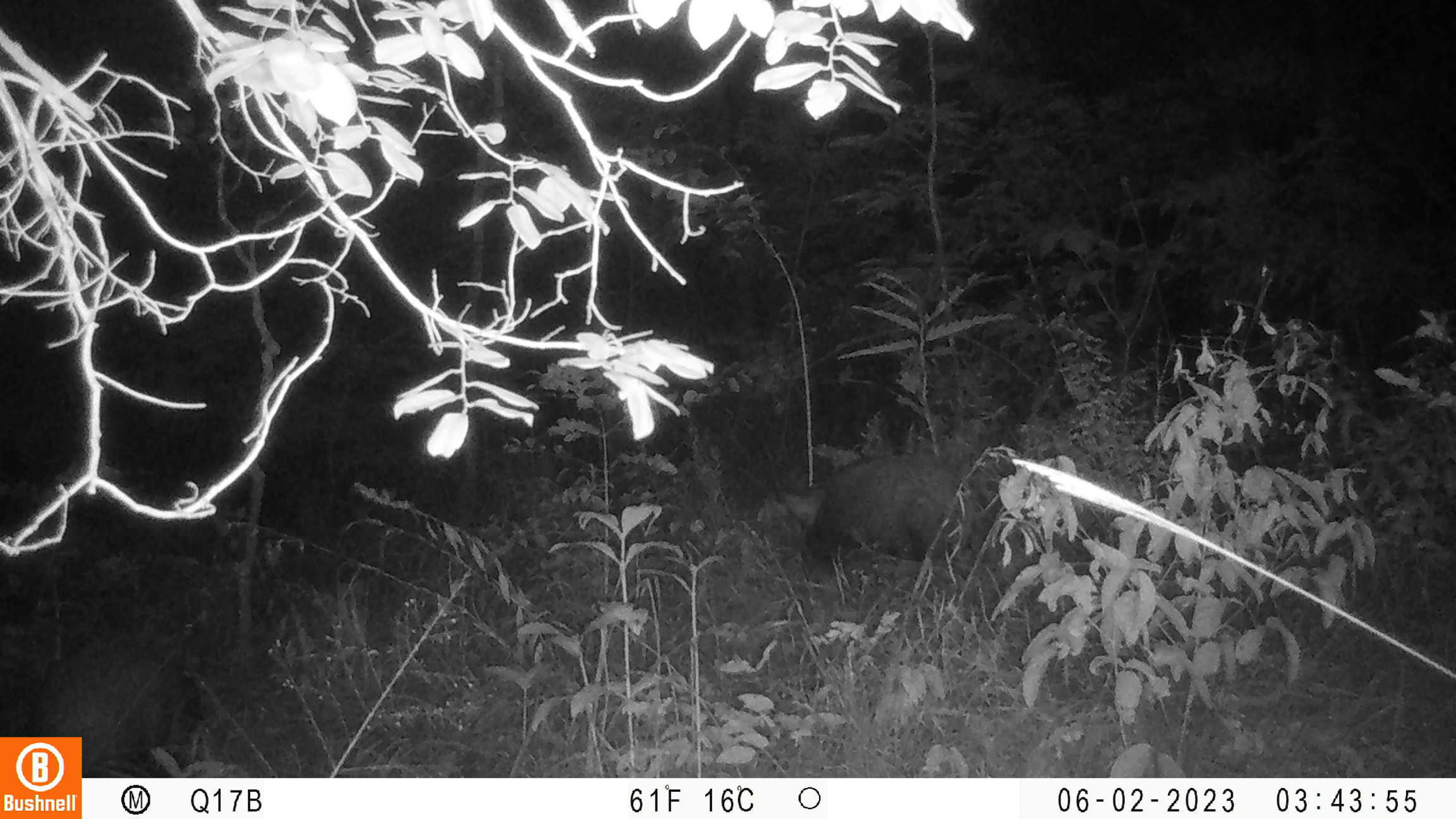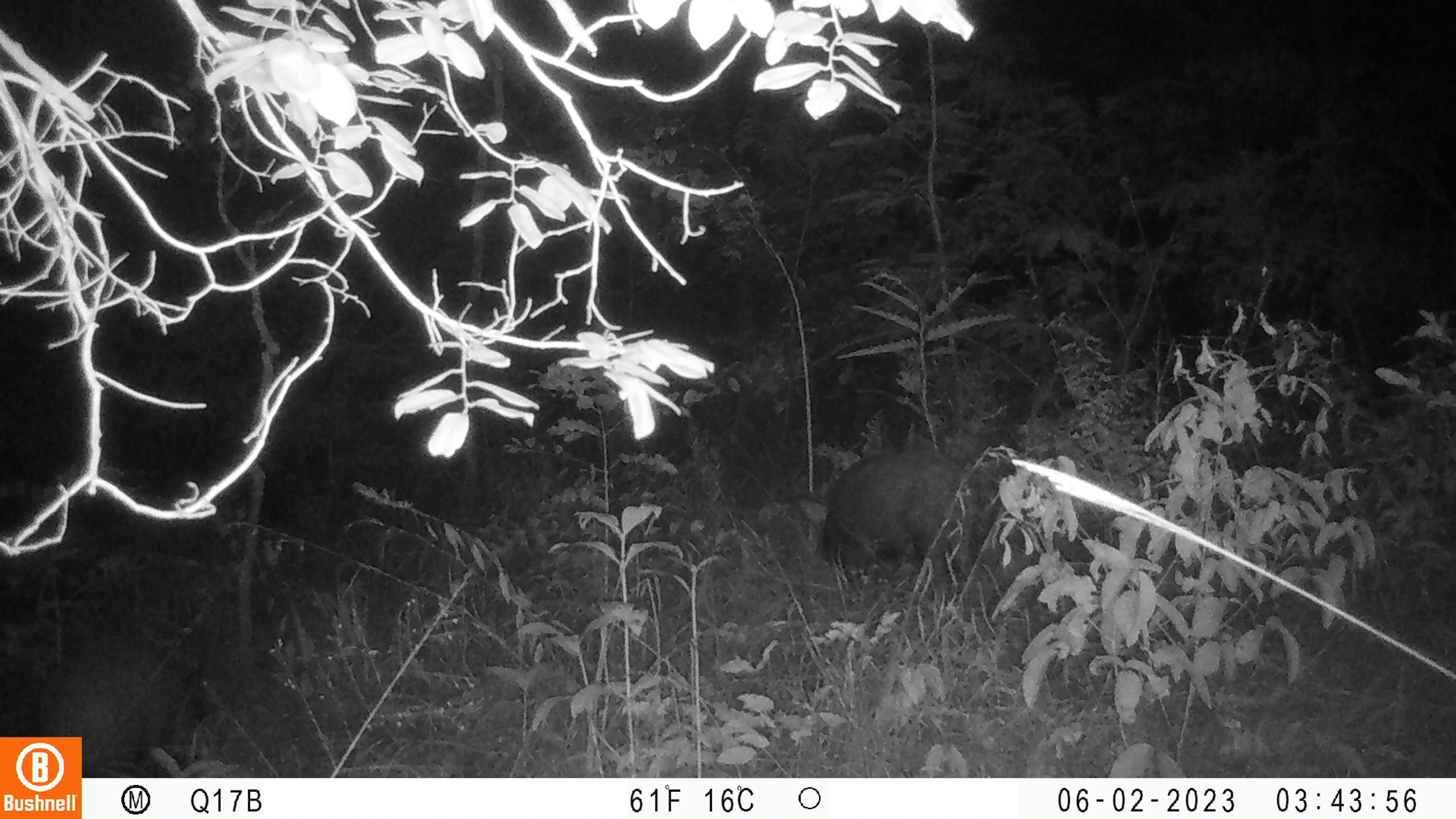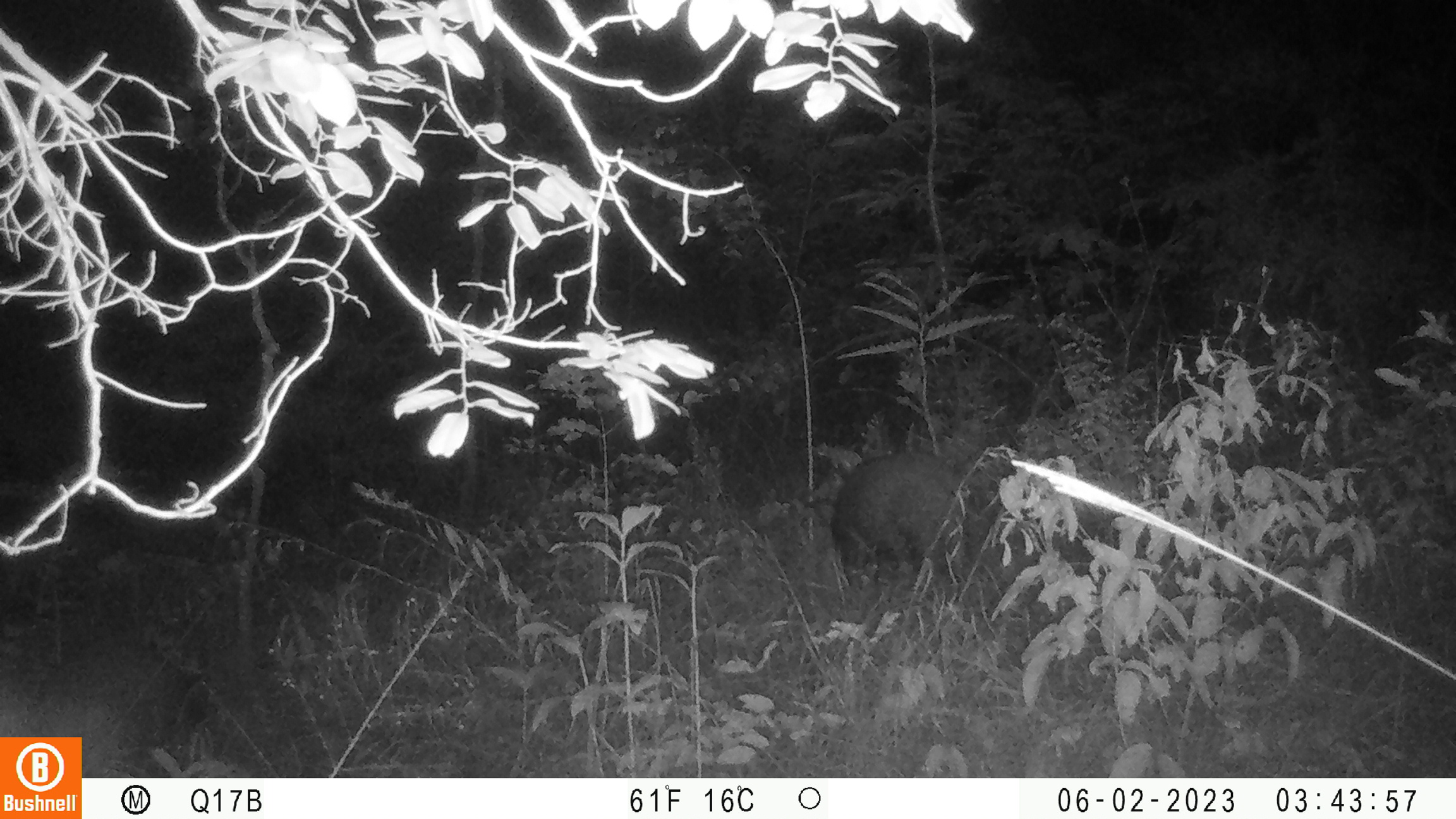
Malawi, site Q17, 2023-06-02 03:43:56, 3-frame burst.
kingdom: Animalia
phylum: Chordata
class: Mammalia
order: Artiodactyla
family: Suidae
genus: Potamochoerus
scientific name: Potamochoerus larvatus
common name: bushpig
Bushpig (Potamochoerus larvatus), count 2.